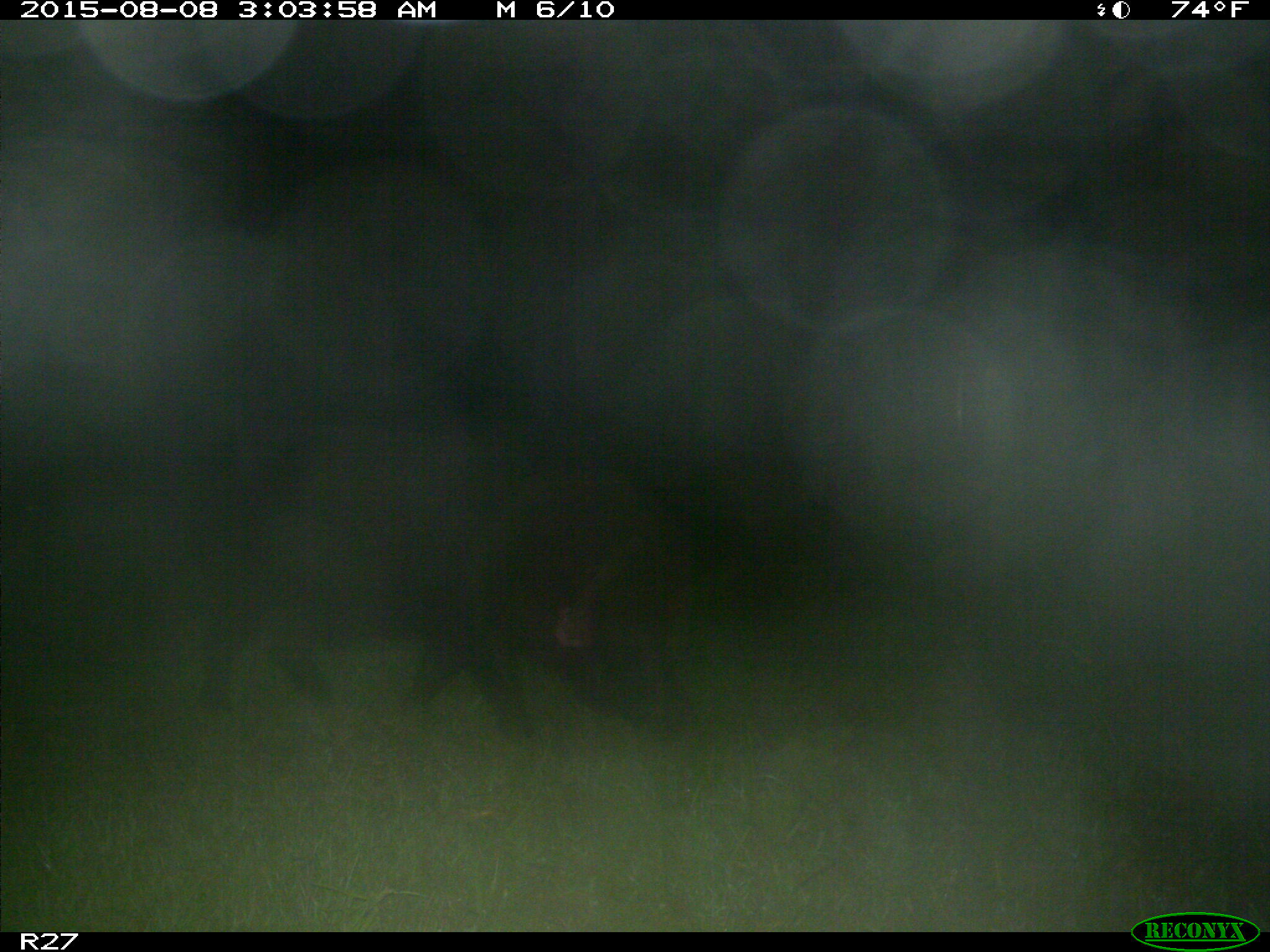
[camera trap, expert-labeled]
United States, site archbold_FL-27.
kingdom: Animalia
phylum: Chordata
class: Mammalia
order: Artiodactyla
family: Suidae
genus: Sus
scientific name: Sus scrofa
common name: wild boar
Sus scrofa (wild boar).